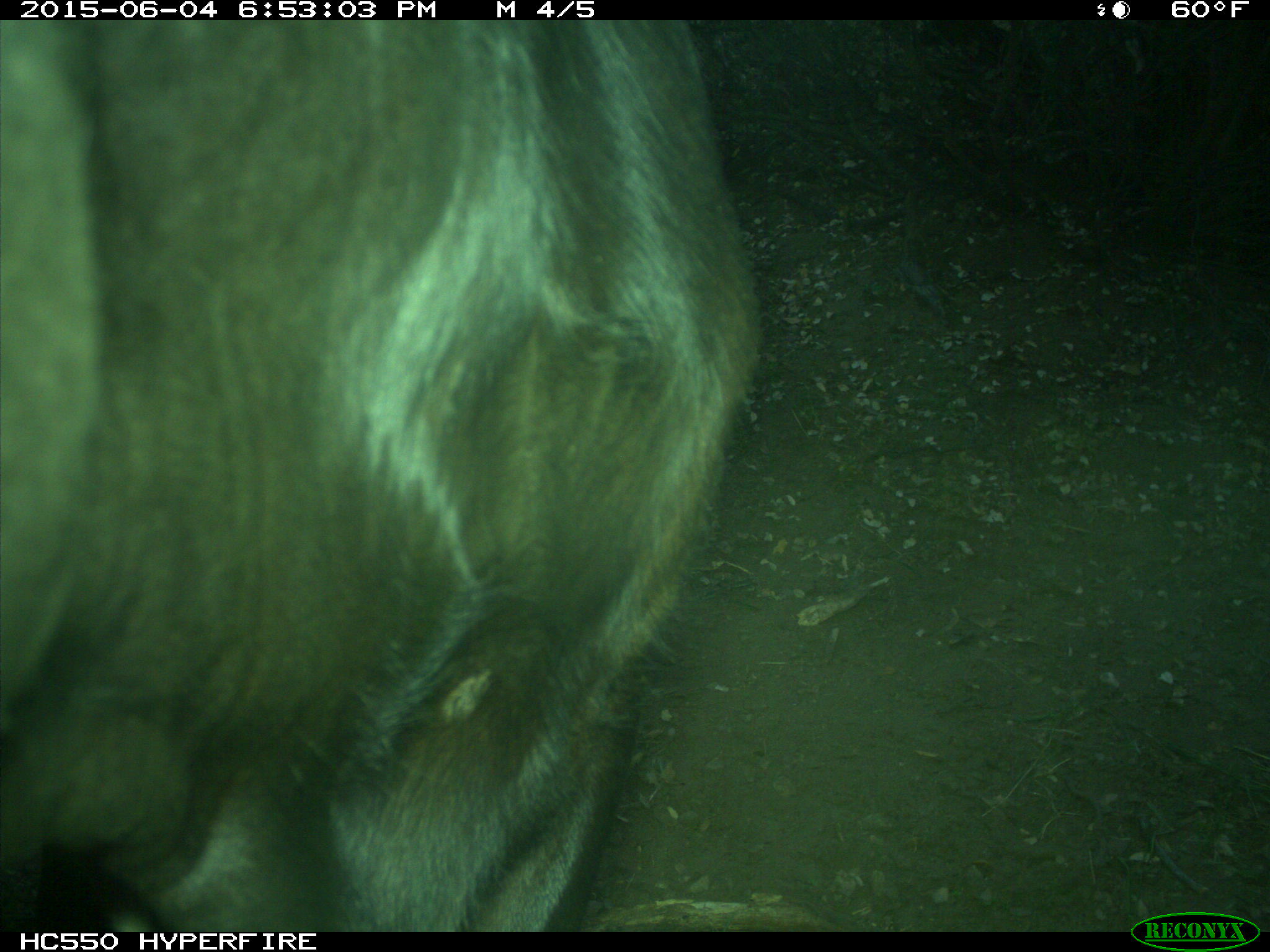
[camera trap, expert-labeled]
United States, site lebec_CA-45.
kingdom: Animalia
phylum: Chordata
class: Mammalia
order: Artiodactyla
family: Bovidae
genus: Bos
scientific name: Bos taurus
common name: domestic cow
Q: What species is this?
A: Bos taurus (domestic cow).